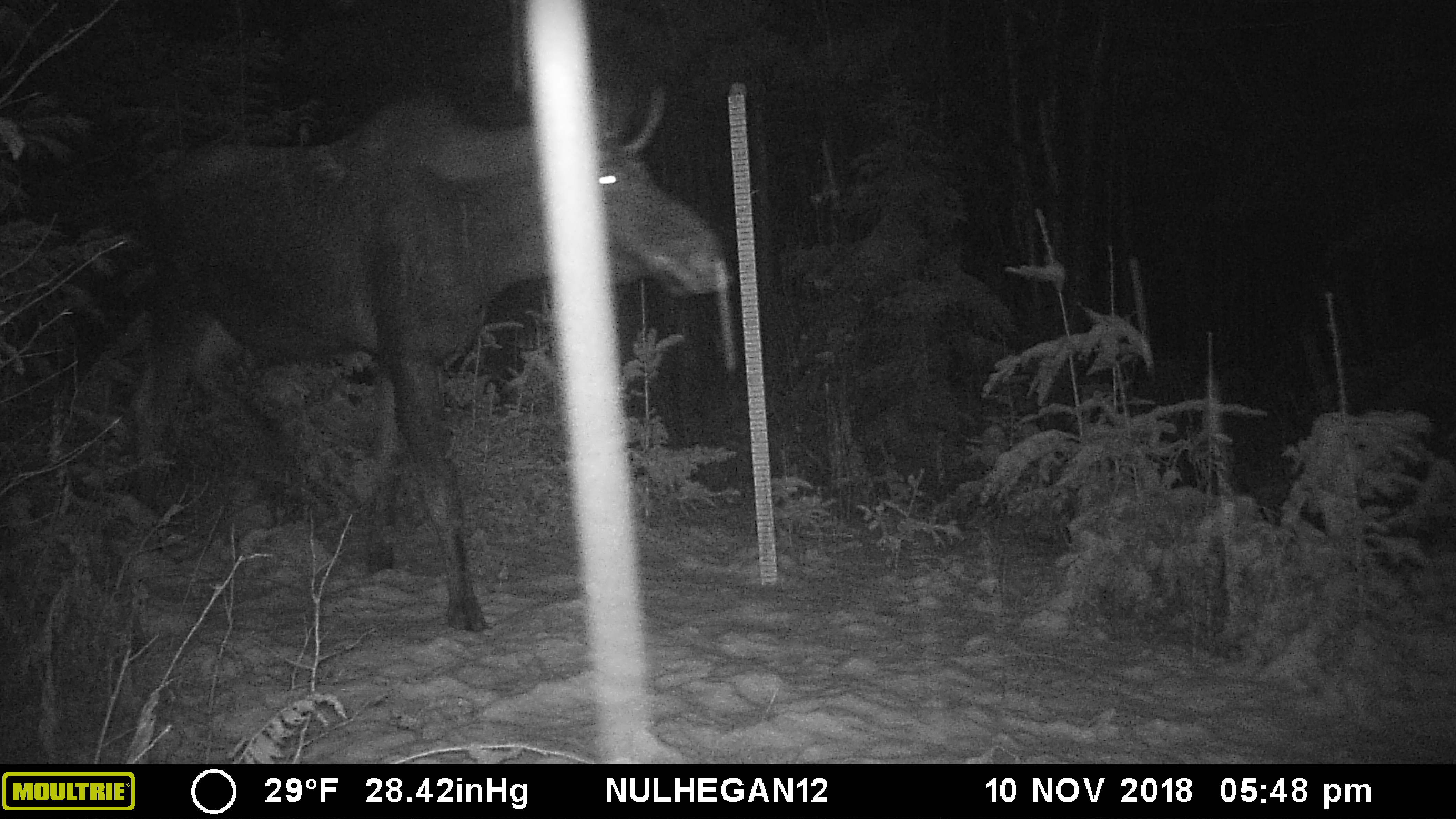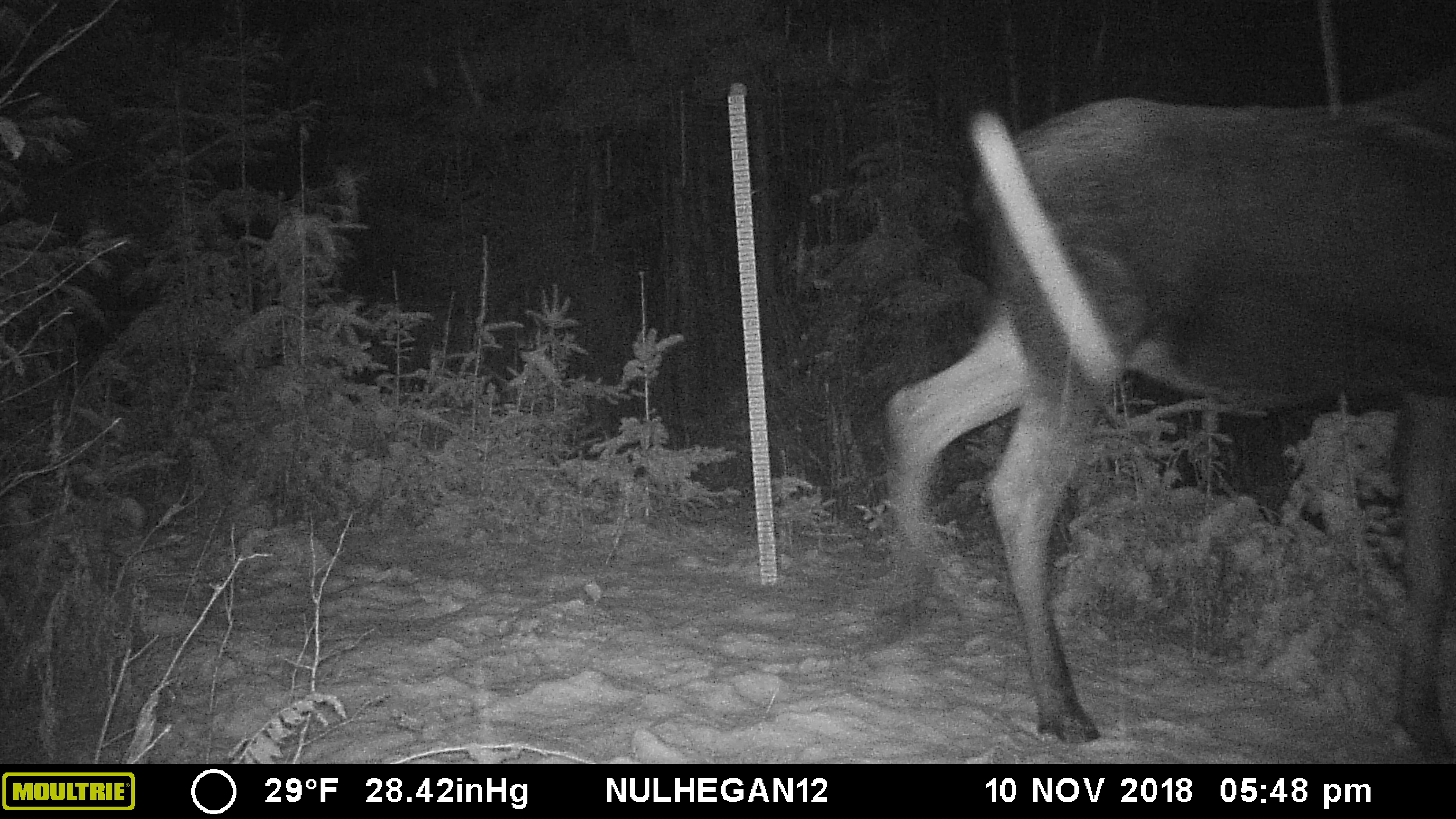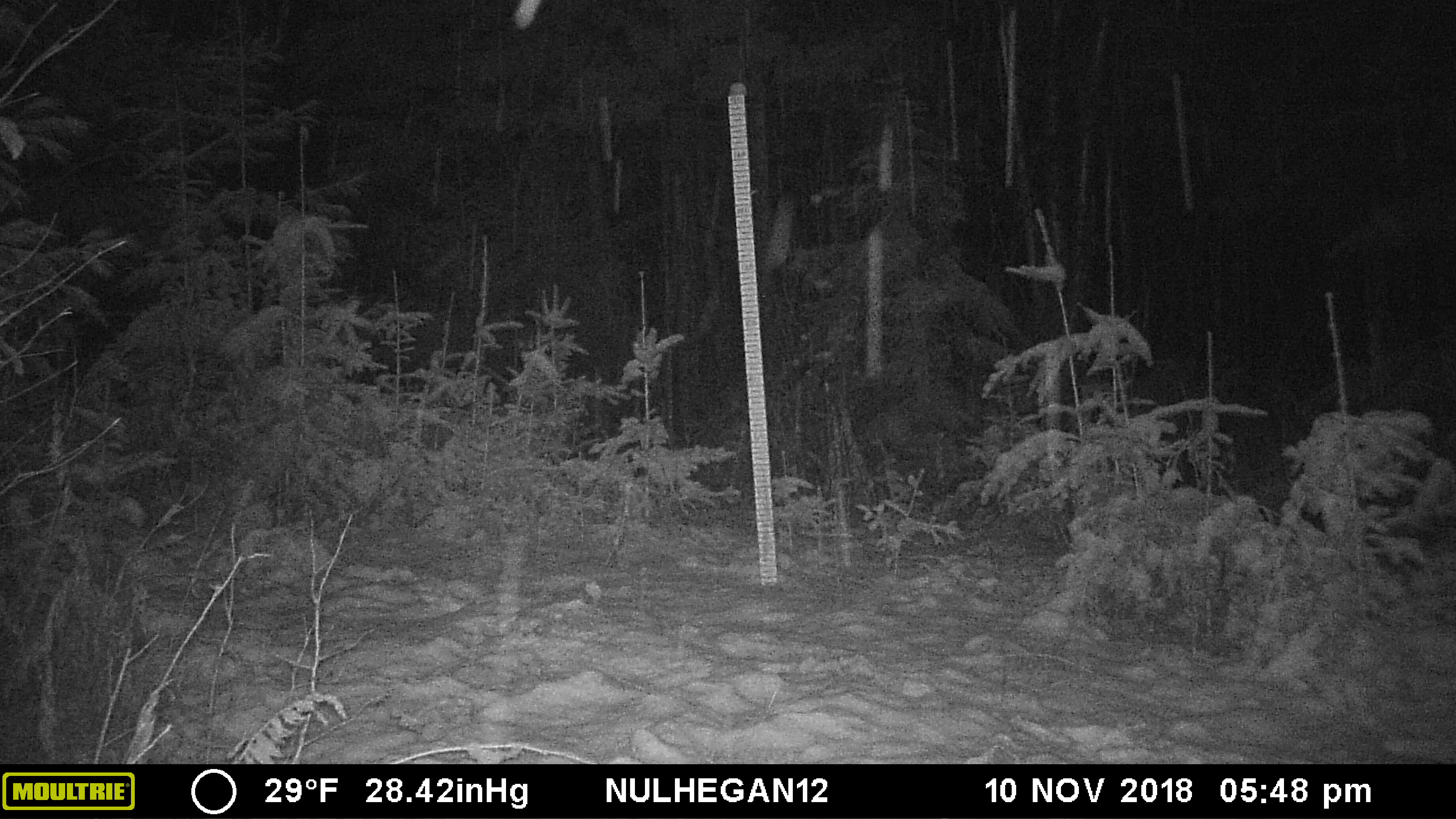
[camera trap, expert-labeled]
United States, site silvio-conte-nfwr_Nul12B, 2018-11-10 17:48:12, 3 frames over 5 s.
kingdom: Animalia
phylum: Chordata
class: Mammalia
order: Artiodactyla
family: Cervidae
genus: Alces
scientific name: Alces alces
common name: moose